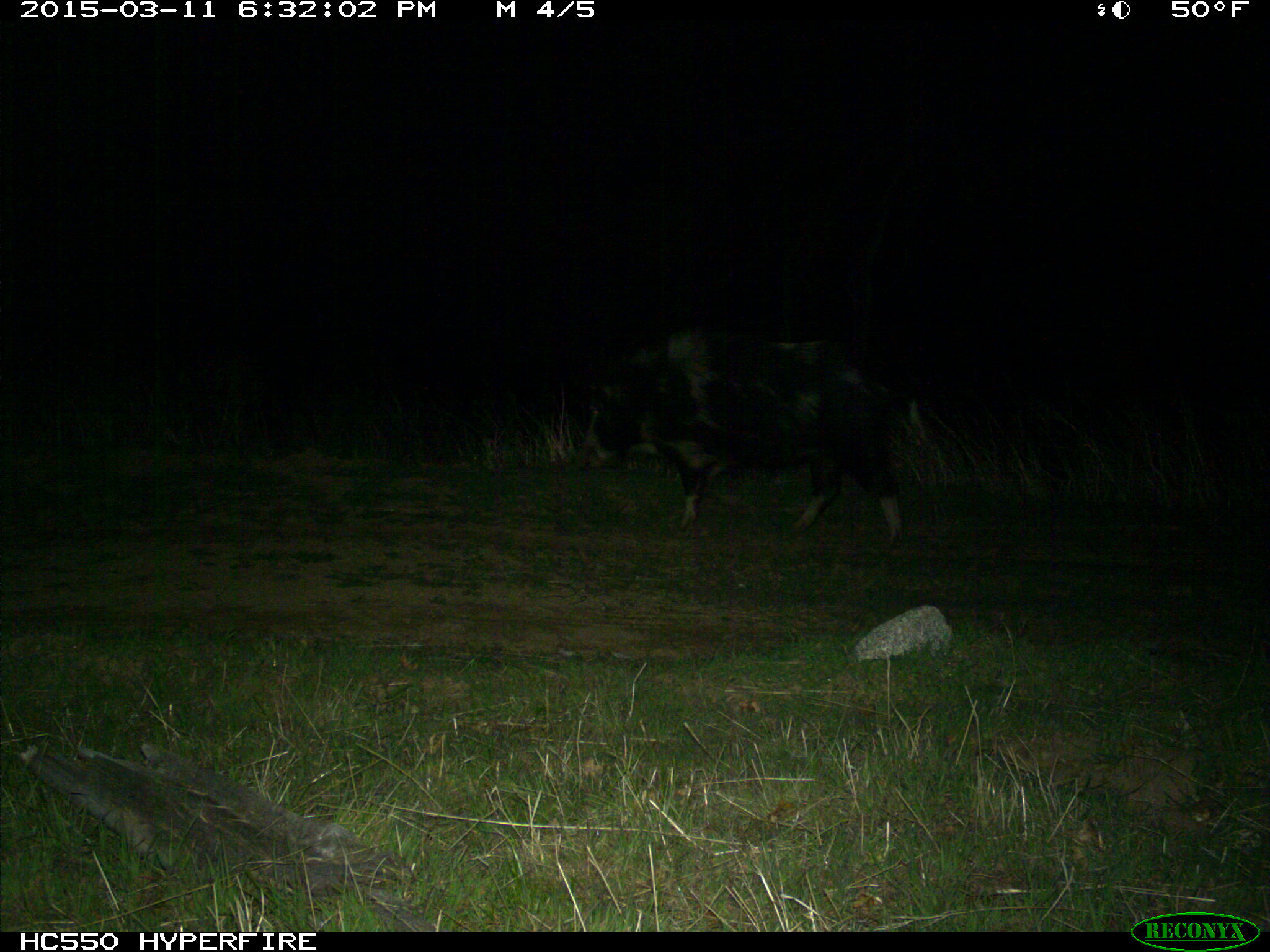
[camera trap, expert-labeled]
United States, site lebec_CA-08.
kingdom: Animalia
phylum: Chordata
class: Mammalia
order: Artiodactyla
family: Suidae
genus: Sus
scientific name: Sus scrofa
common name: wild boar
Sus scrofa (wild boar).